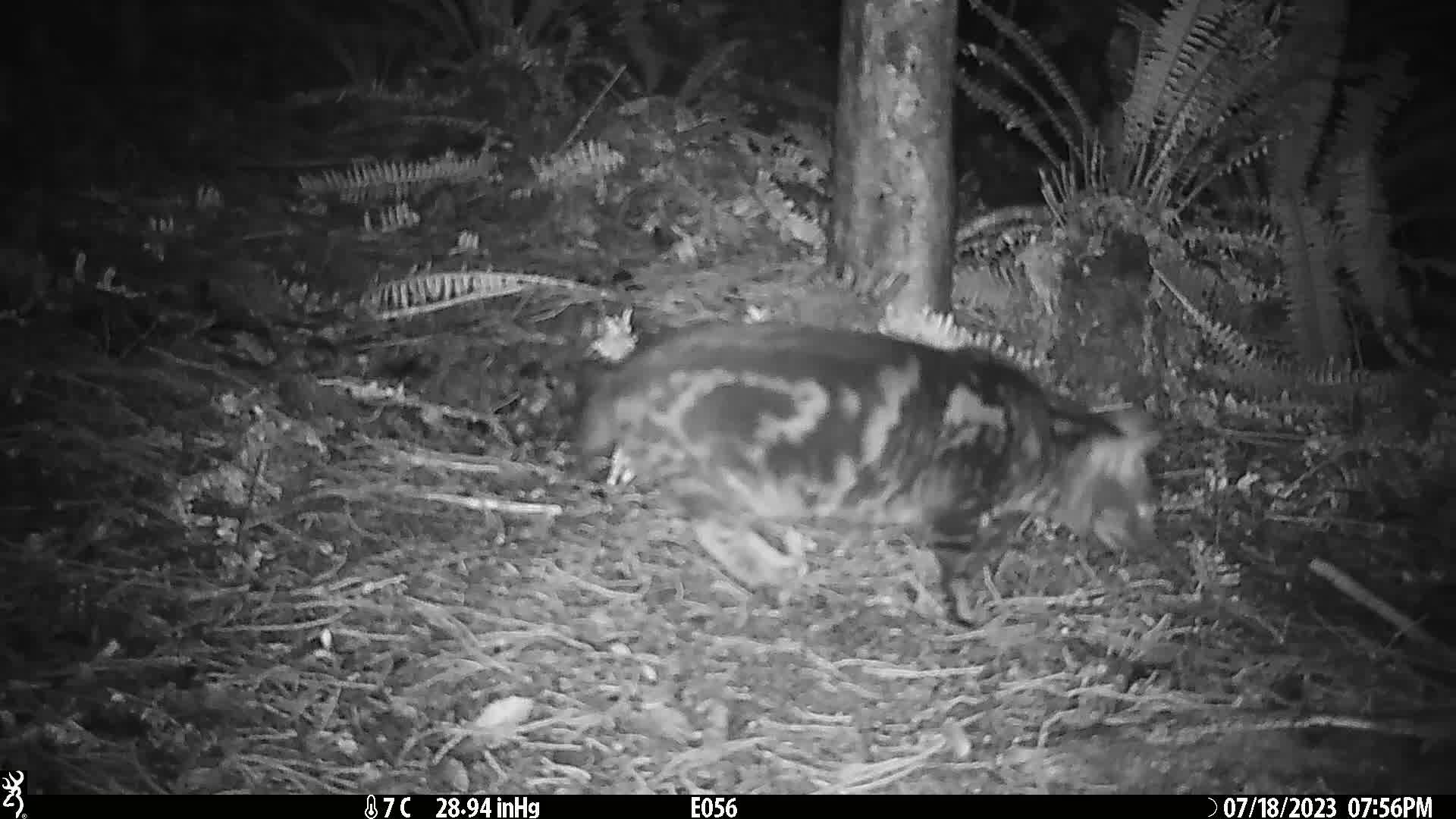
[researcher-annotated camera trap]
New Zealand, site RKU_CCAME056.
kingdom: Animalia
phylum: Chordata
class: Mammalia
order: Carnivora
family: Felidae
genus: Felis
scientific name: Felis catus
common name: domestic cat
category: cat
Cat (domestic cat) (Felis catus).